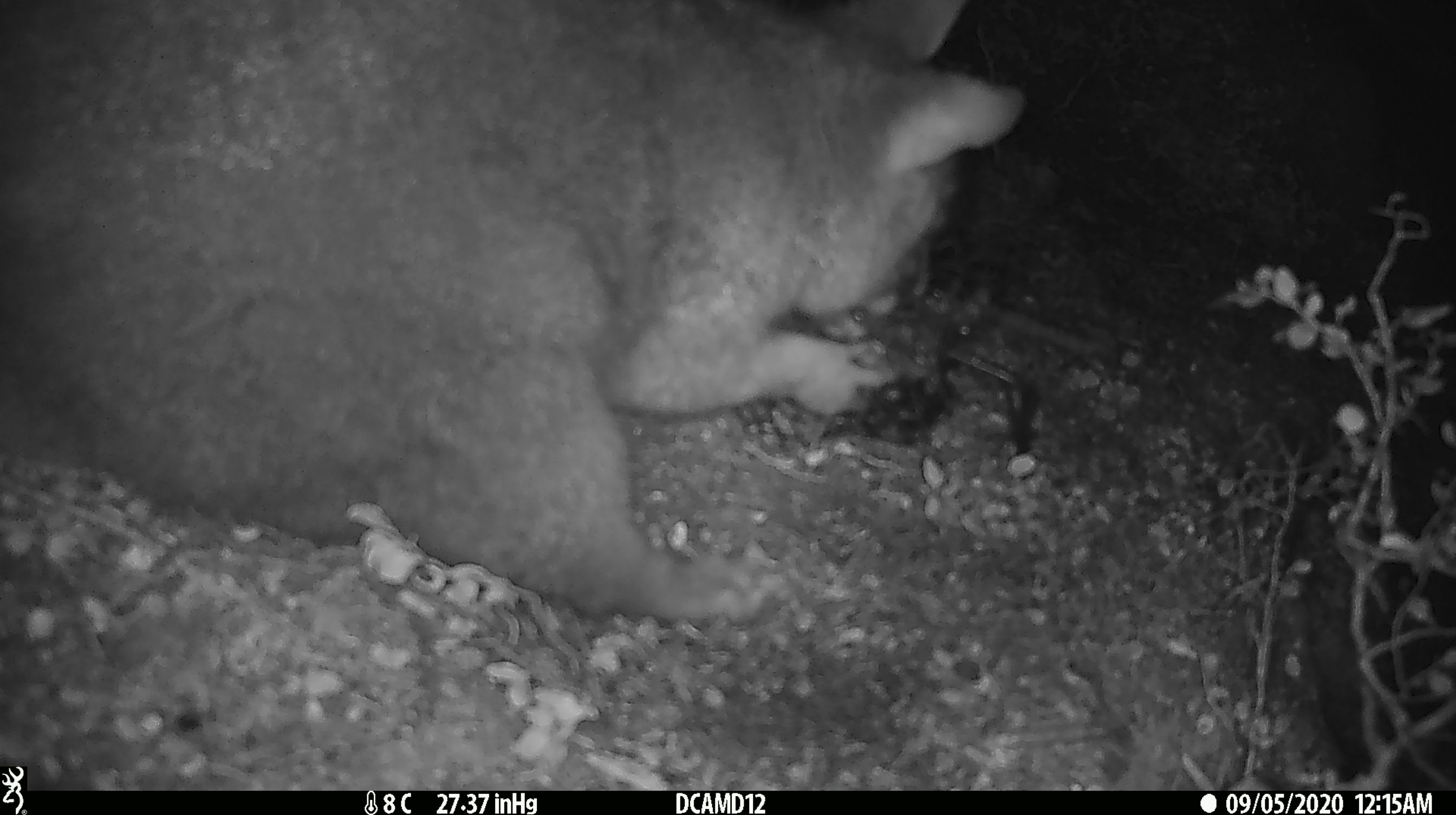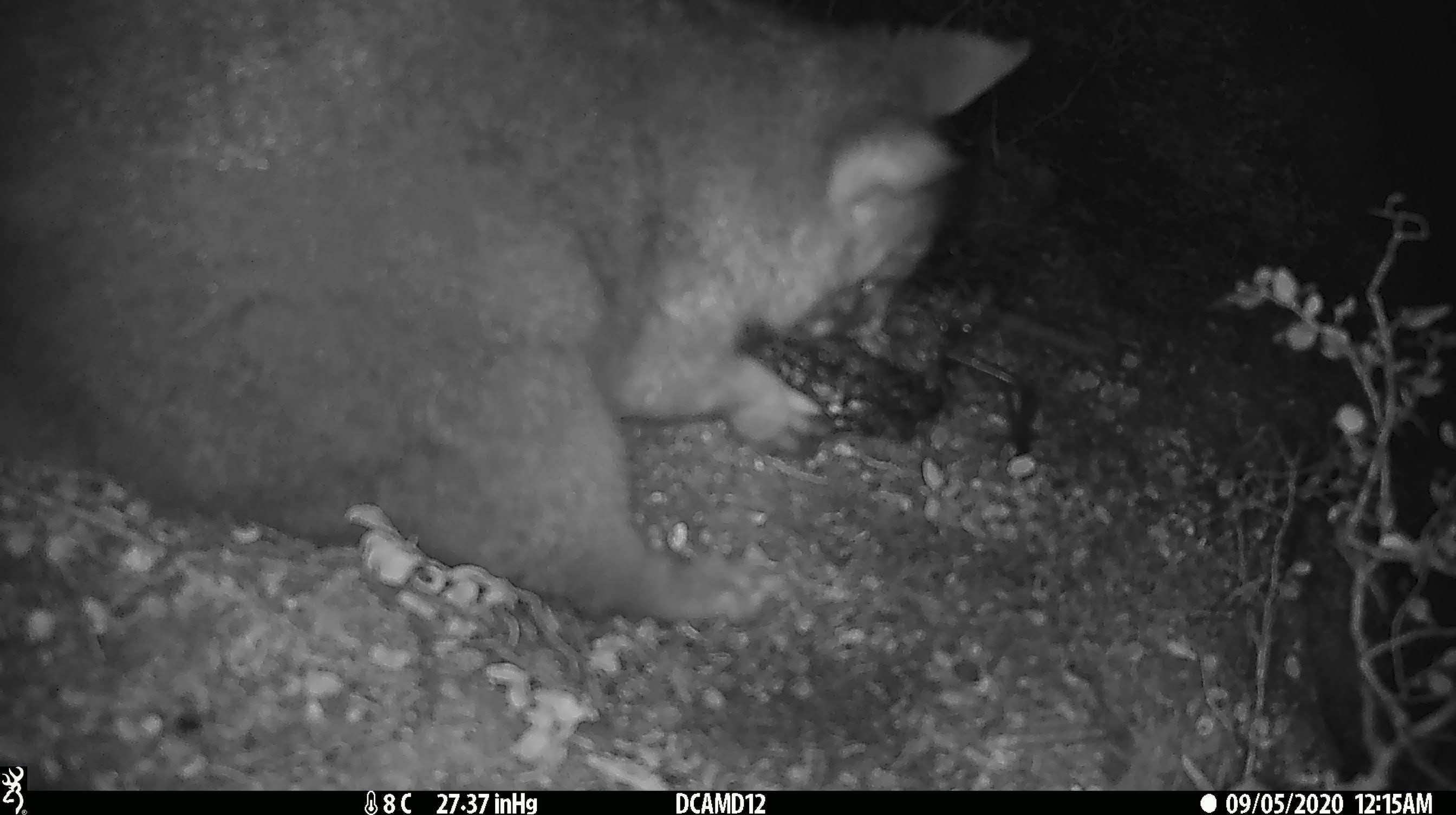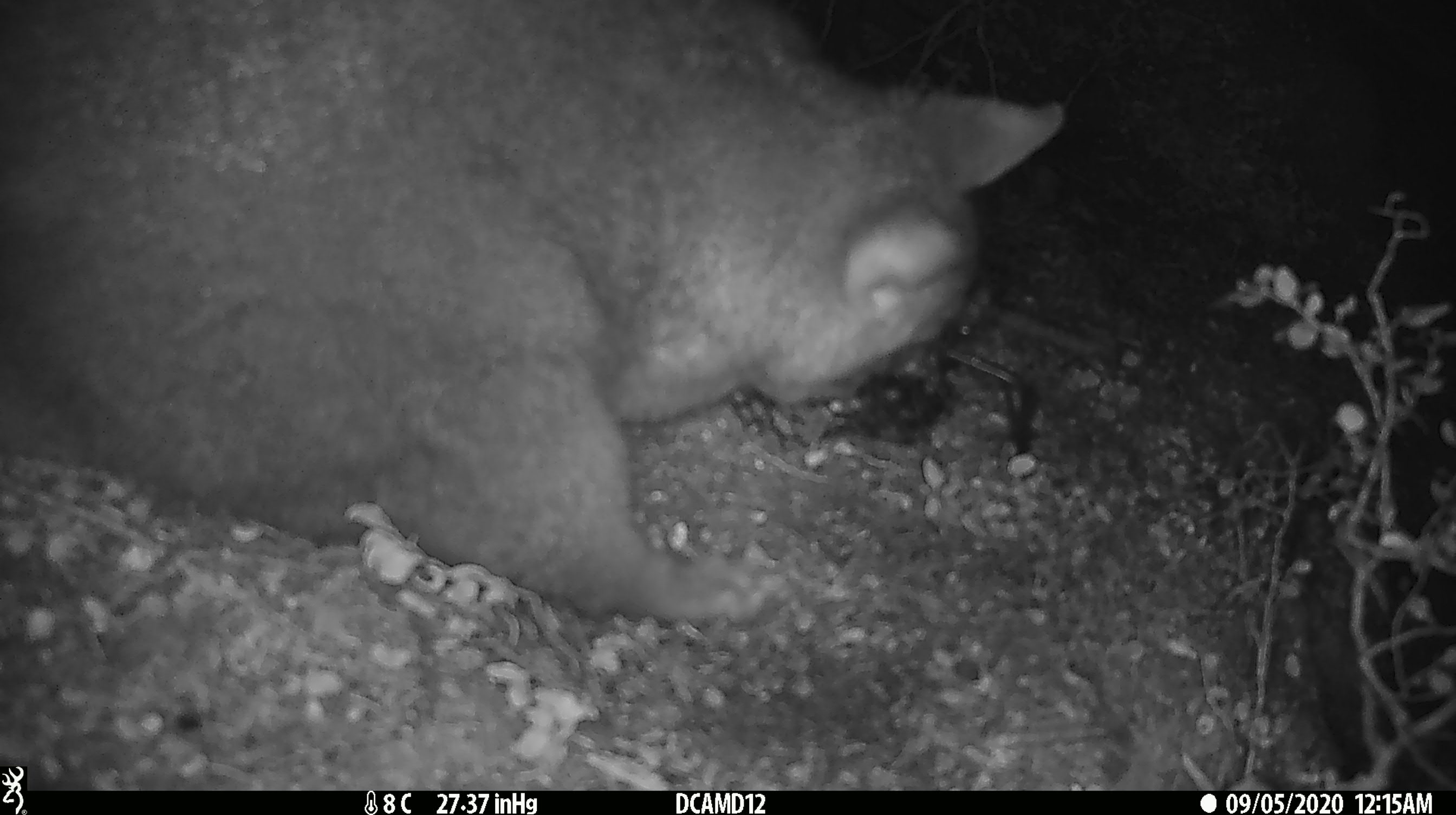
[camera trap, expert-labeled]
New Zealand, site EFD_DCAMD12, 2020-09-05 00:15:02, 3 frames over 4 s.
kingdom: Animalia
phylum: Chordata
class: Mammalia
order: Diprotodontia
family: Phalangeridae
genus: Trichosurus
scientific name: Trichosurus vulpecula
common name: common brushtail possum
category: possum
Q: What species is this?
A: Possum (common brushtail possum) (Trichosurus vulpecula).